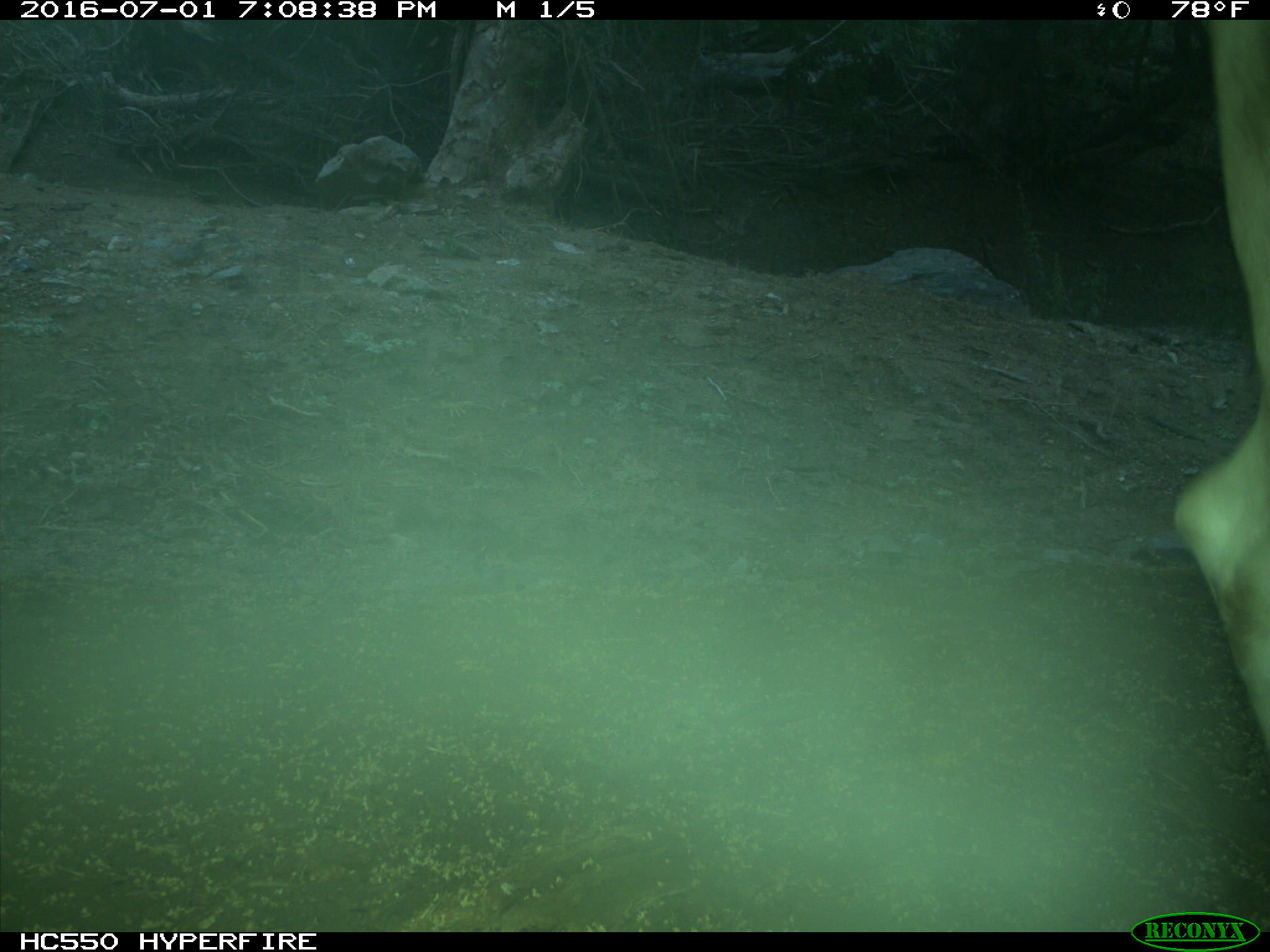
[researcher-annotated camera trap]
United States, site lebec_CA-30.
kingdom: Animalia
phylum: Chordata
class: Mammalia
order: Artiodactyla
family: Bovidae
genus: Bos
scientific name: Bos taurus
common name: domestic cow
Bos taurus (domestic cow).